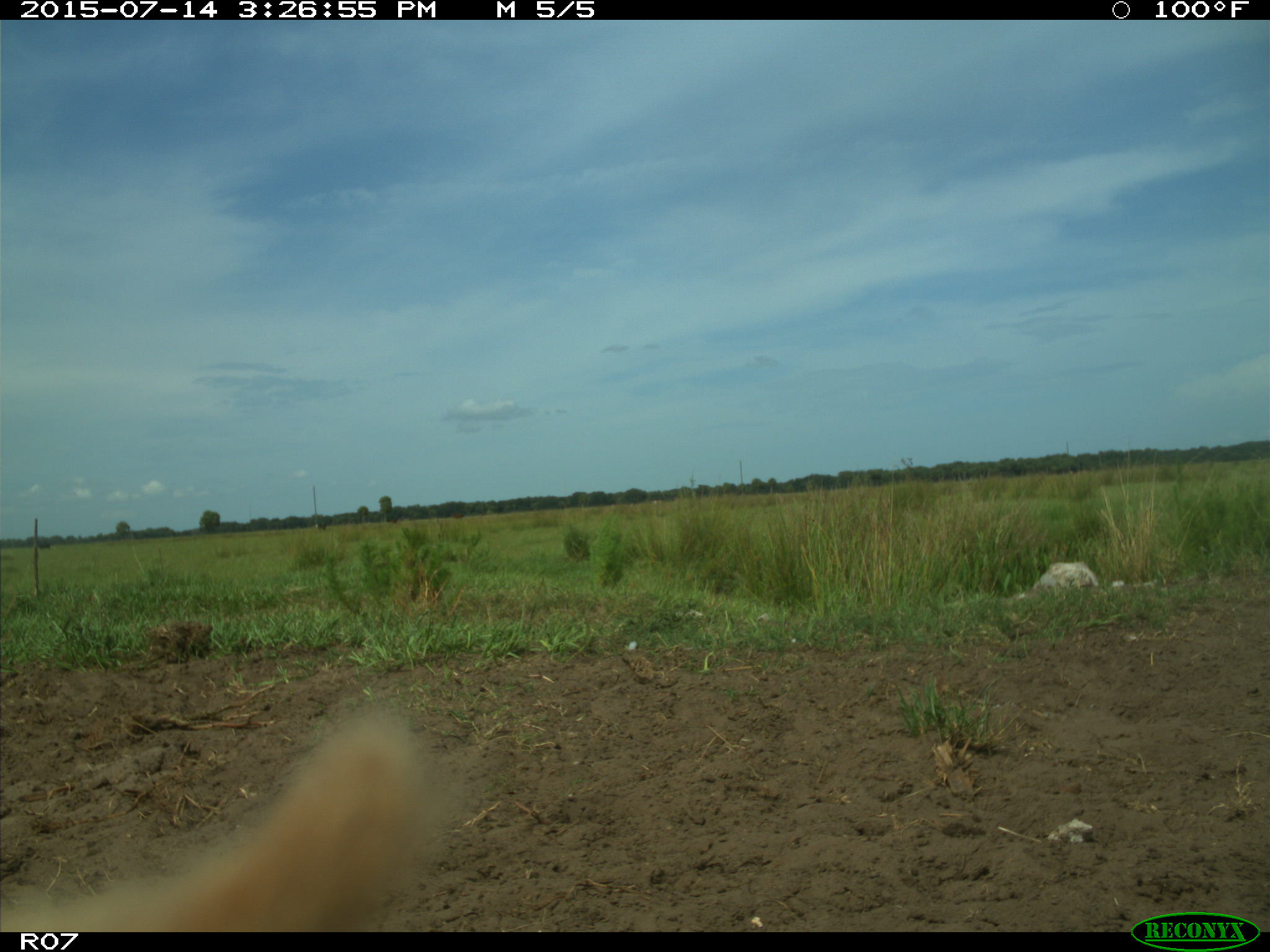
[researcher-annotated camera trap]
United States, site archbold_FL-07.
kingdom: Animalia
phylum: Chordata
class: Mammalia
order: Artiodactyla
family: Bovidae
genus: Bos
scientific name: Bos taurus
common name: domestic cow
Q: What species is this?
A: Bos taurus (domestic cow).